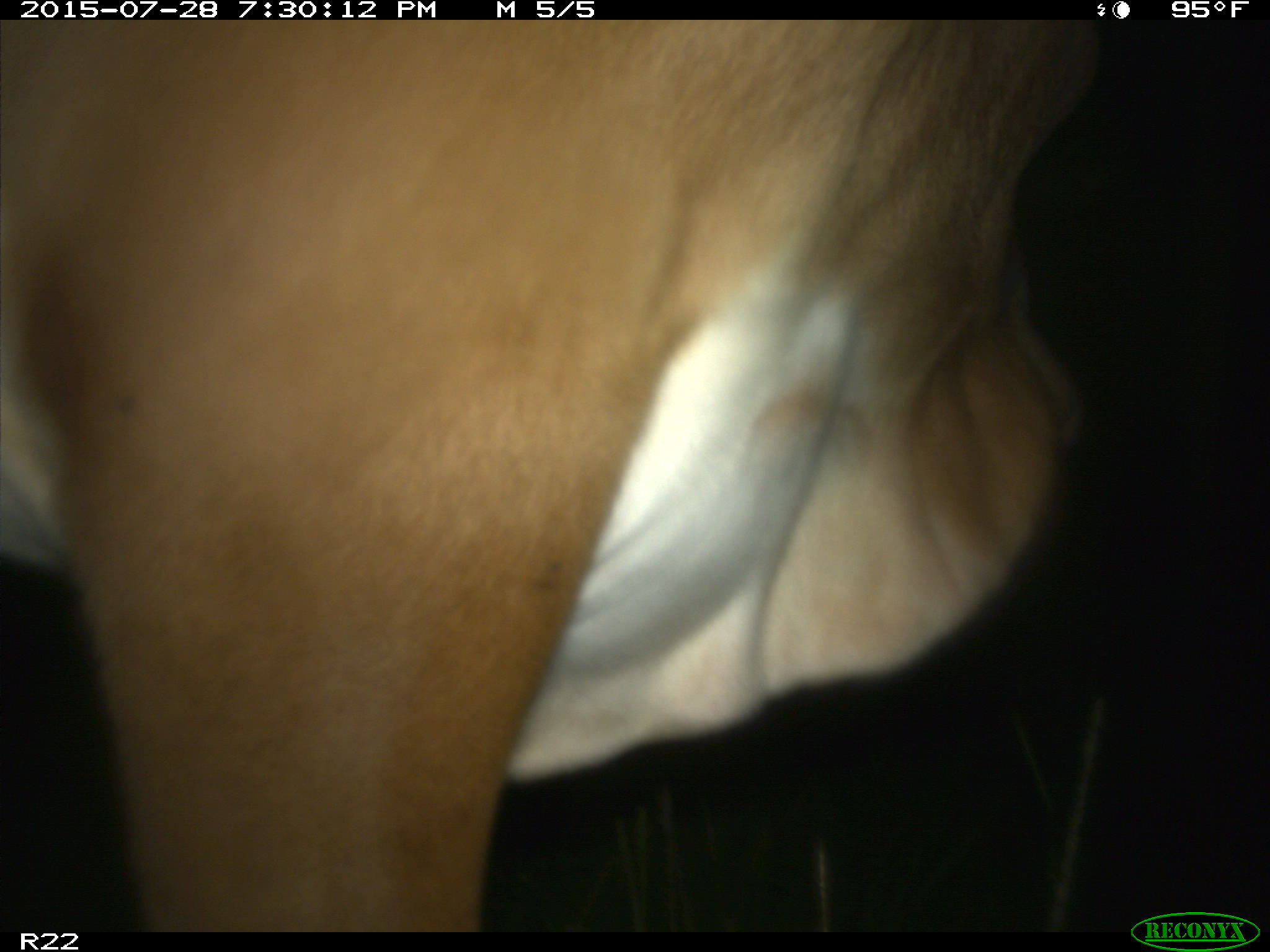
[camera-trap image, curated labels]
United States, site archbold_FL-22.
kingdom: Animalia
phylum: Chordata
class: Mammalia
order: Artiodactyla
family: Bovidae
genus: Bos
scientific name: Bos taurus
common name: domestic cow